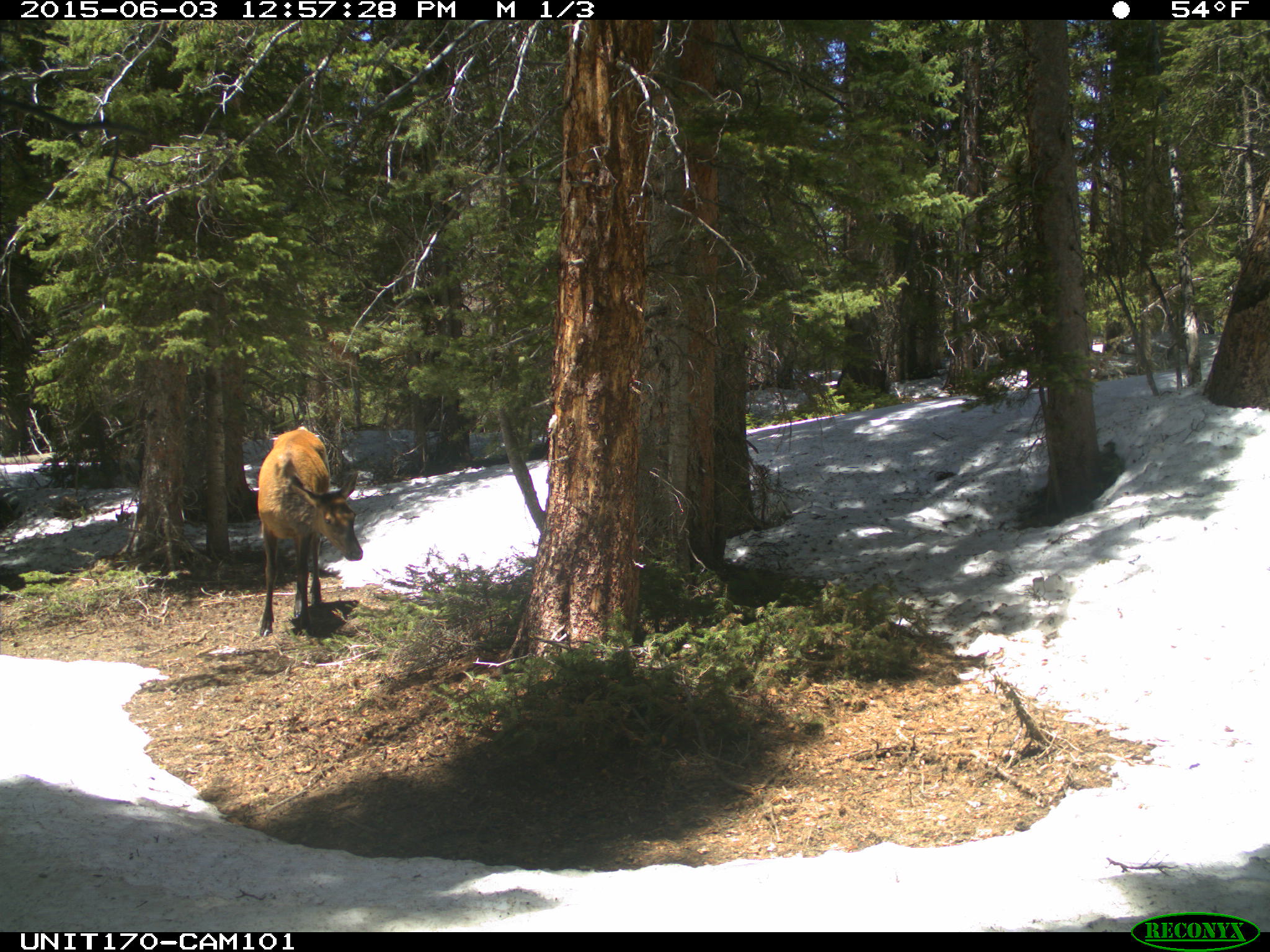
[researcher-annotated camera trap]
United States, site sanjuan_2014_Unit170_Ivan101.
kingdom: Animalia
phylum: Chordata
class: Mammalia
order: Artiodactyla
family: Cervidae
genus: Cervus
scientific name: Cervus elaphus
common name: red deer